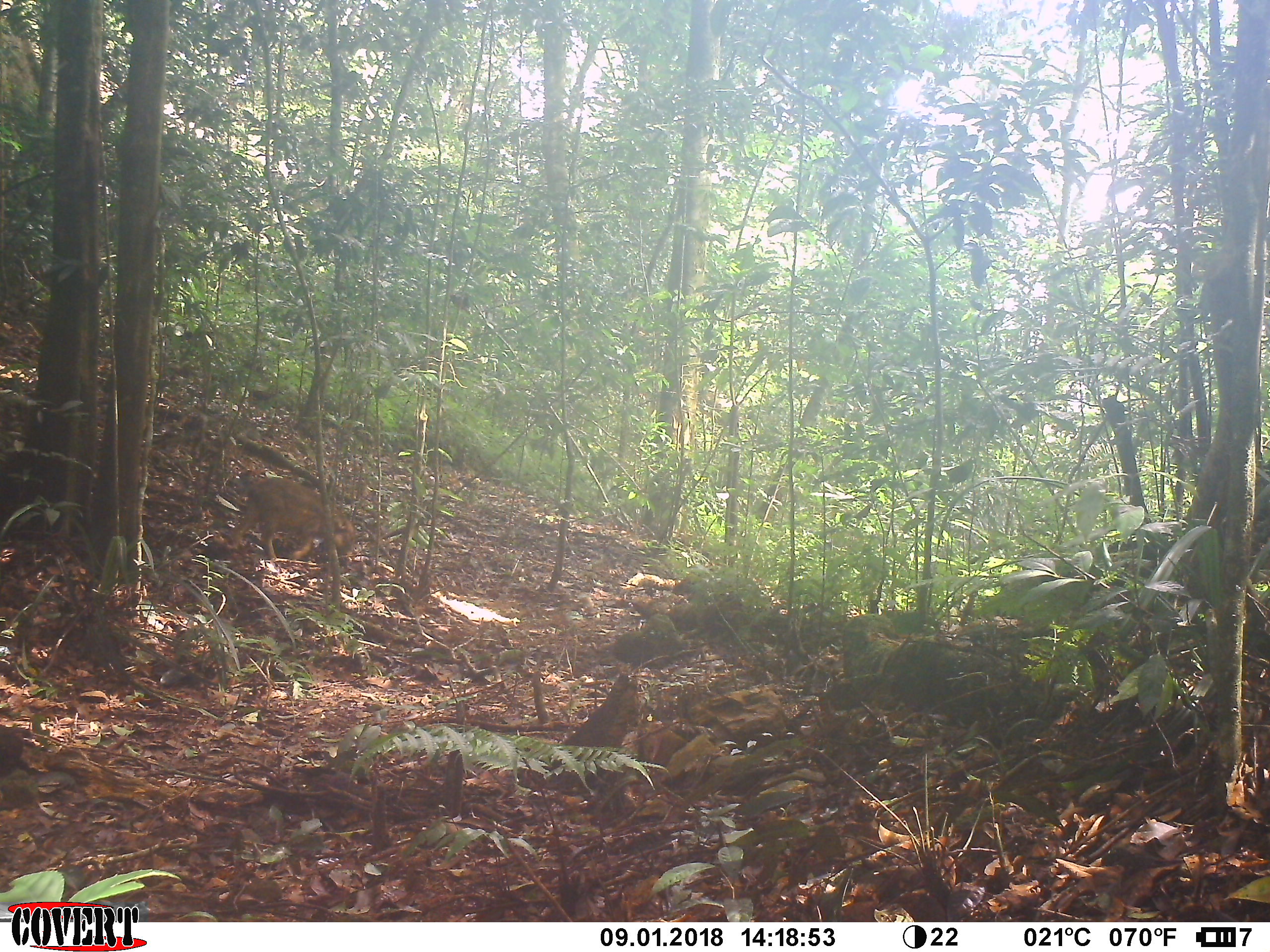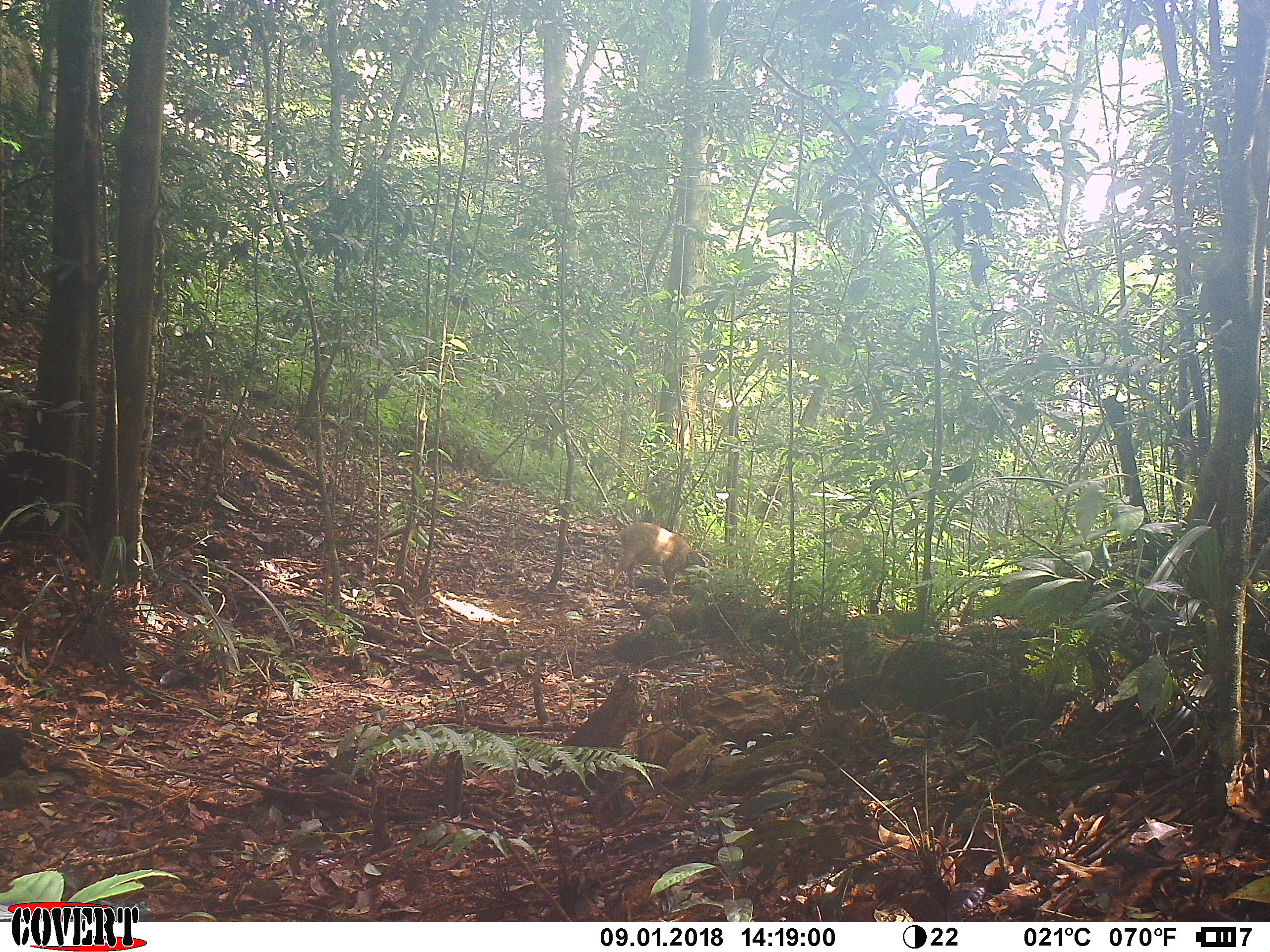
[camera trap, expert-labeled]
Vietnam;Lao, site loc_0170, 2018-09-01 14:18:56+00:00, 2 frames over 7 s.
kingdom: Animalia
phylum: Chordata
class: Mammalia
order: Artiodactyla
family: Suidae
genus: Sus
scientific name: Sus scrofa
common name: eurasian wild pig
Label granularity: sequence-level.